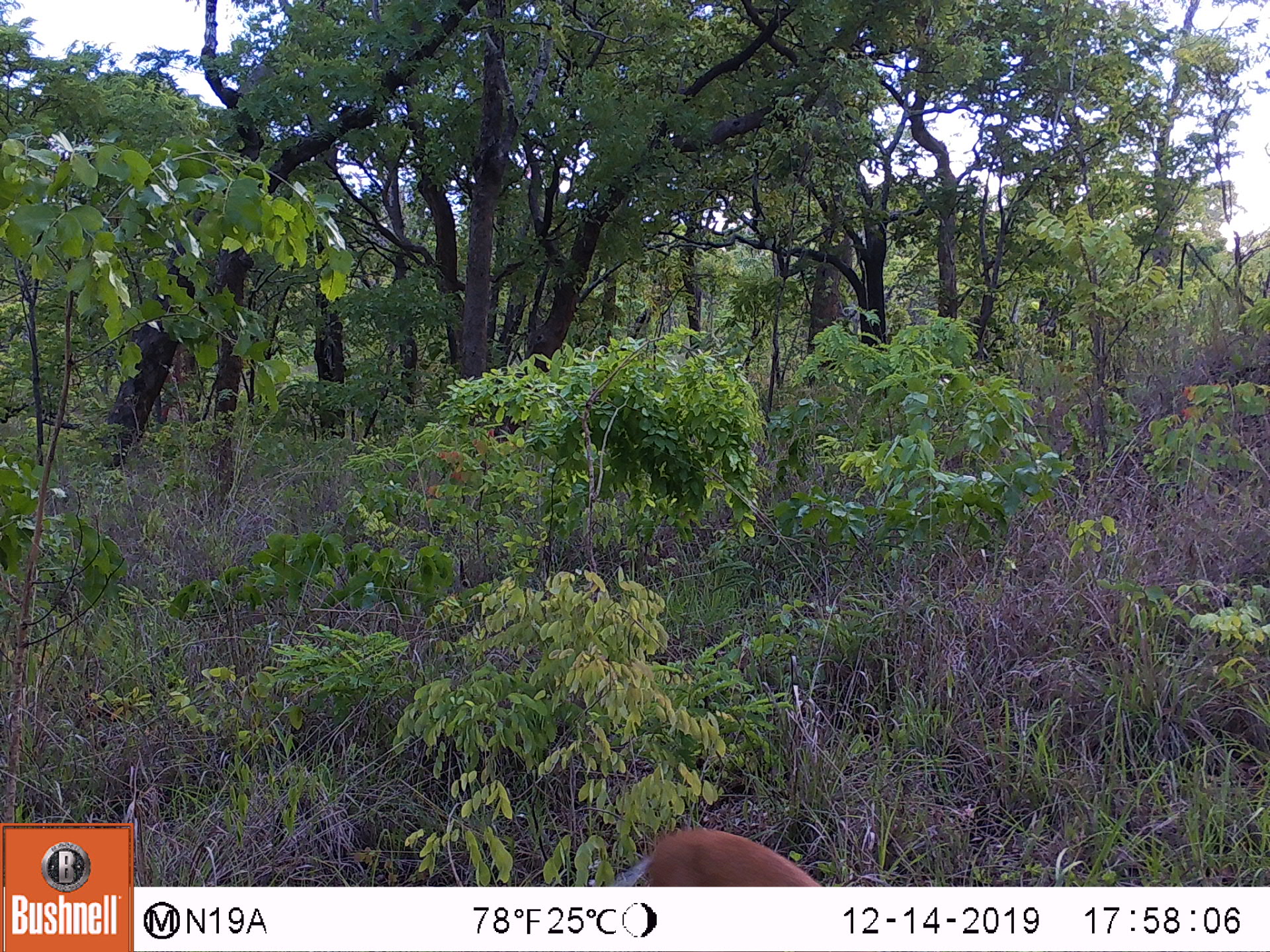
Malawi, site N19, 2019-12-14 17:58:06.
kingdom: Animalia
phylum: Chordata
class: Mammalia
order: Artiodactyla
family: Bovidae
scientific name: Antilopinae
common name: small antelope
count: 1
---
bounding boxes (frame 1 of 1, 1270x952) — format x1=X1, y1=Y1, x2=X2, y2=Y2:
small antelope: x1=587, y1=812, x2=889, y2=885